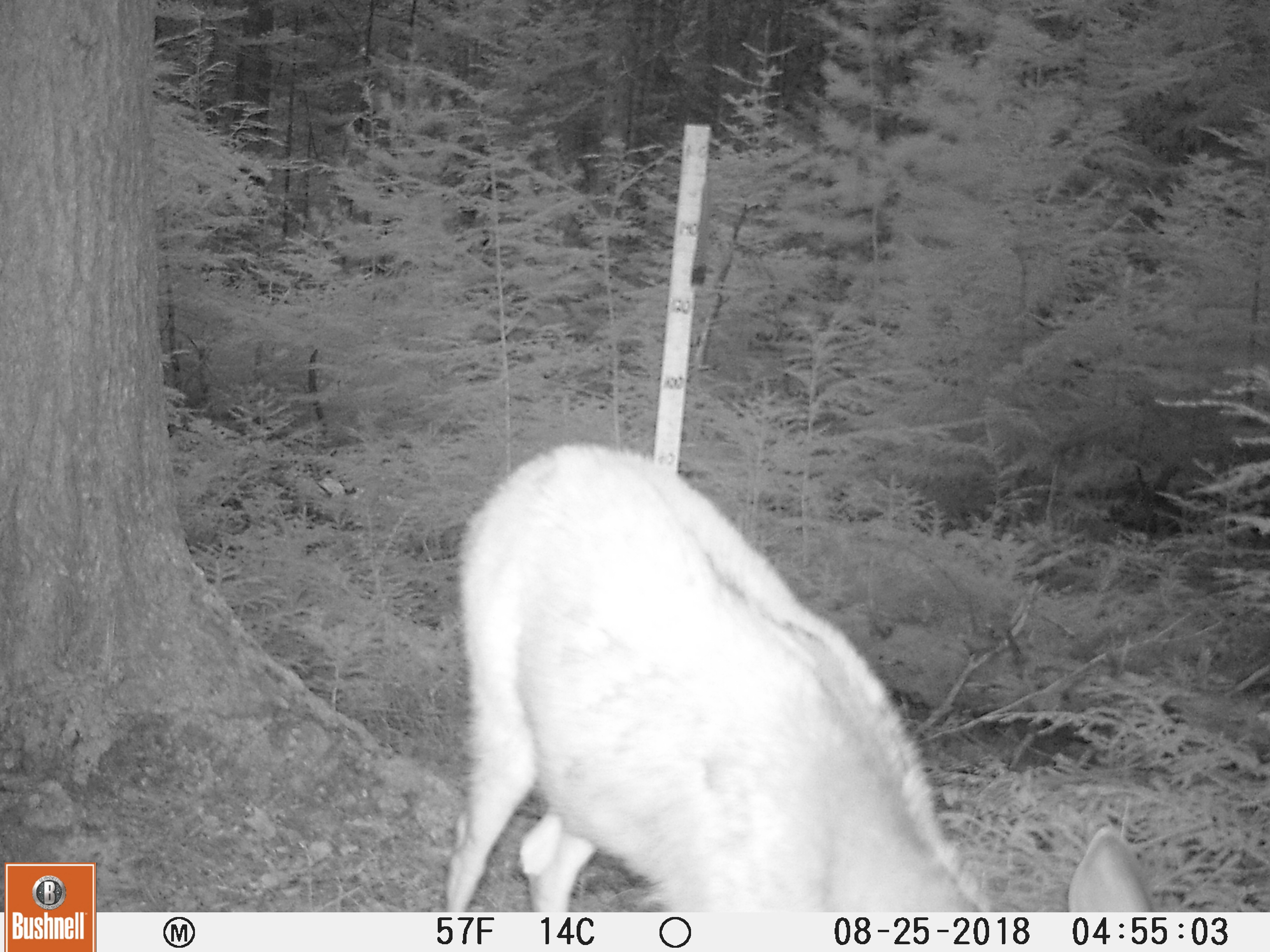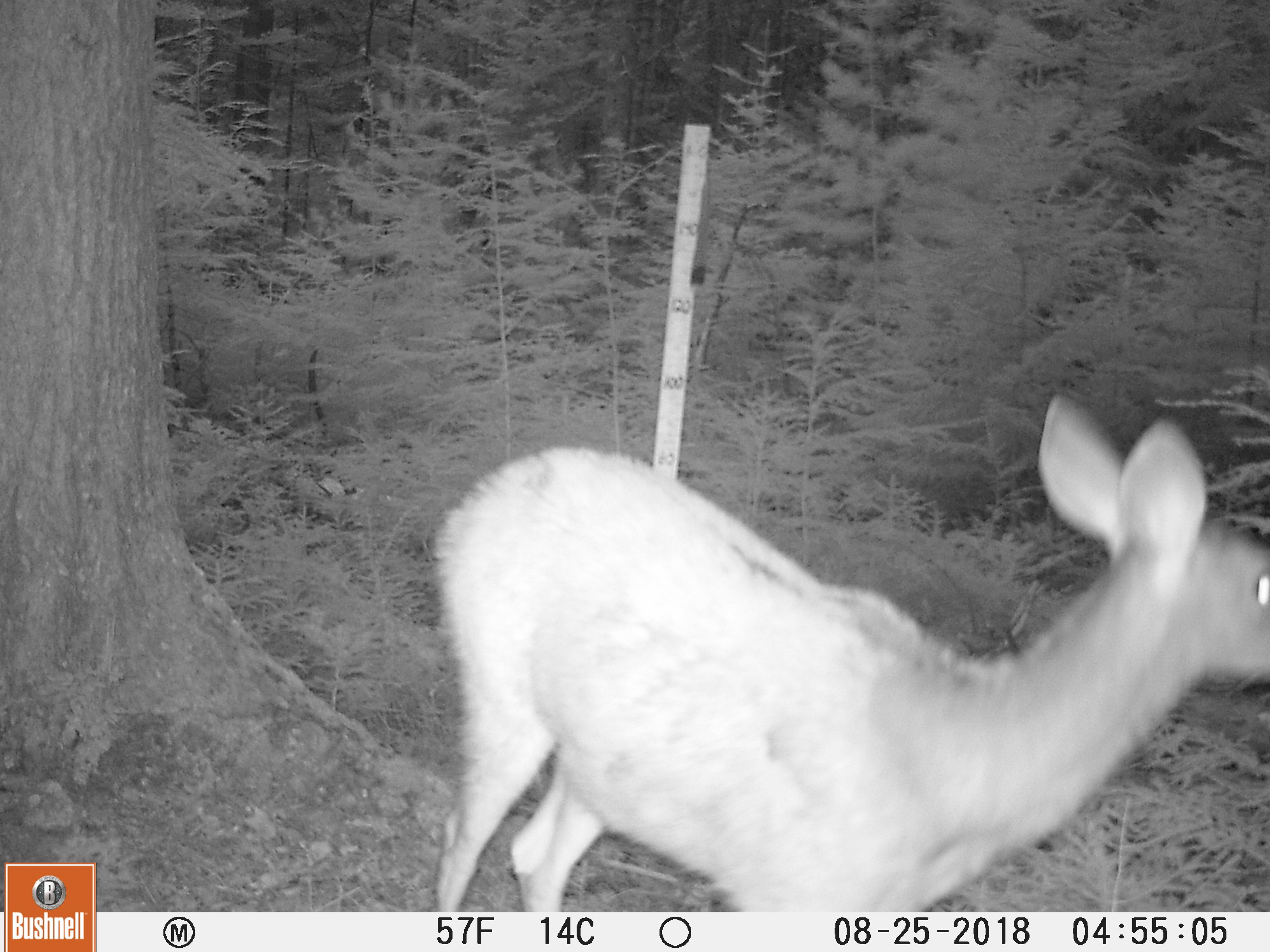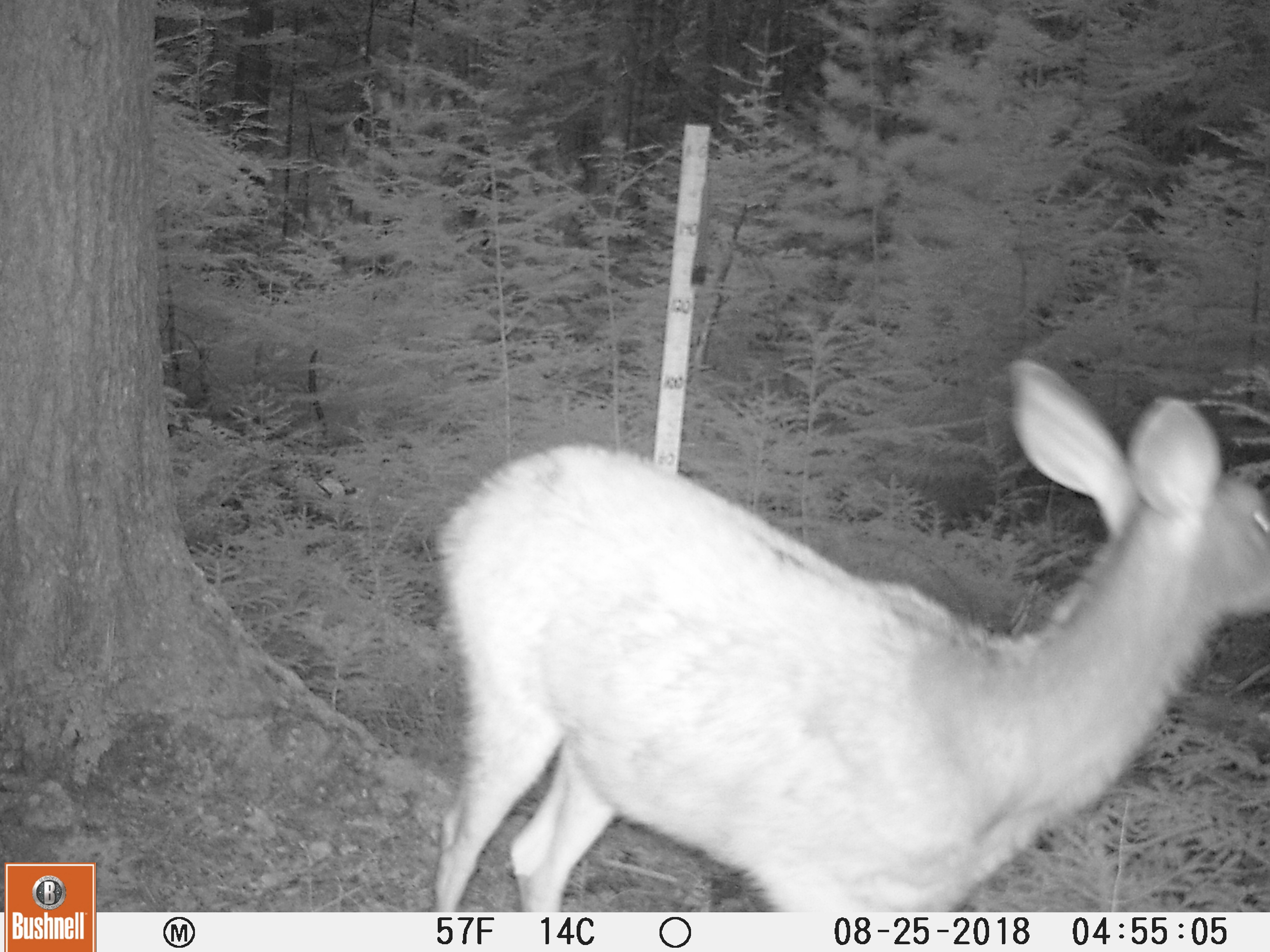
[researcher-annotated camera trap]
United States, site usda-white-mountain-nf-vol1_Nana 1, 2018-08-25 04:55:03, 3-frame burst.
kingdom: Animalia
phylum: Chordata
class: Mammalia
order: Artiodactyla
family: Cervidae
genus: Odocoileus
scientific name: Odocoileus virginianus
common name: white-tailed deer